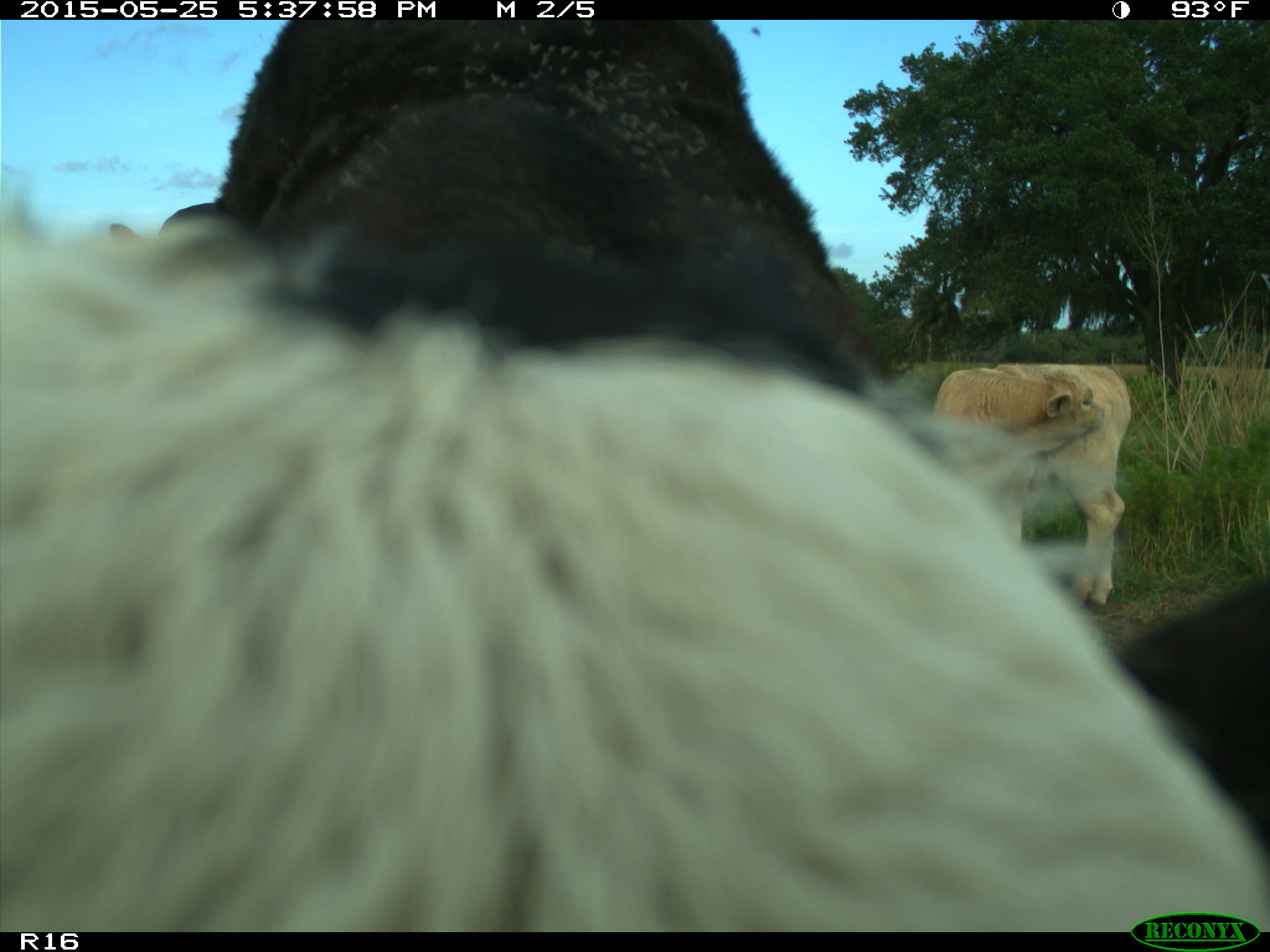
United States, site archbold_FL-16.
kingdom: Animalia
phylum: Chordata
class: Mammalia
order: Artiodactyla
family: Bovidae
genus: Bos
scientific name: Bos taurus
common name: domestic cow